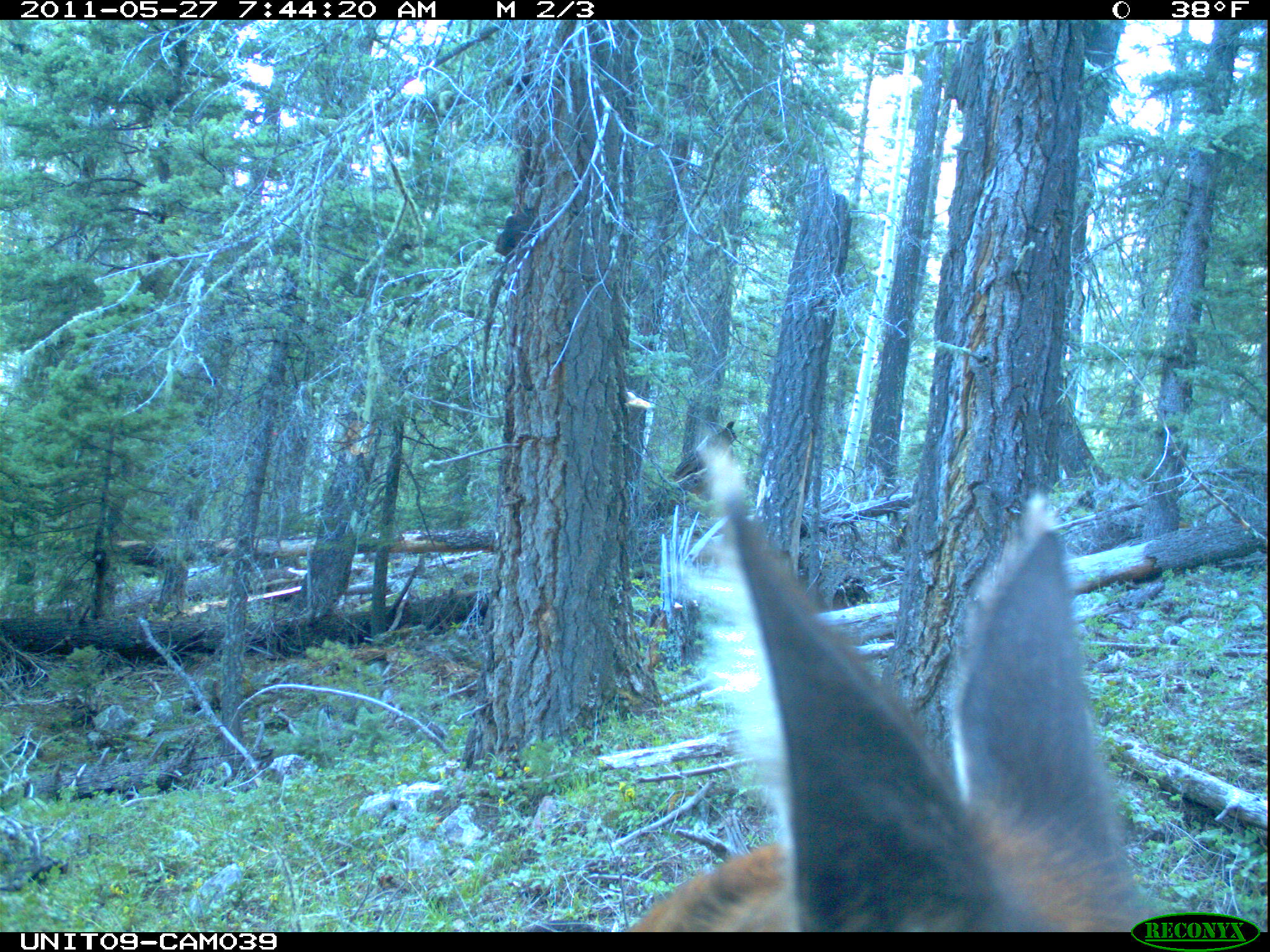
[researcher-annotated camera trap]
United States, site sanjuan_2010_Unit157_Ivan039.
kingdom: Animalia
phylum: Chordata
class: Mammalia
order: Artiodactyla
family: Cervidae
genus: Cervus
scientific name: Cervus elaphus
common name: red deer